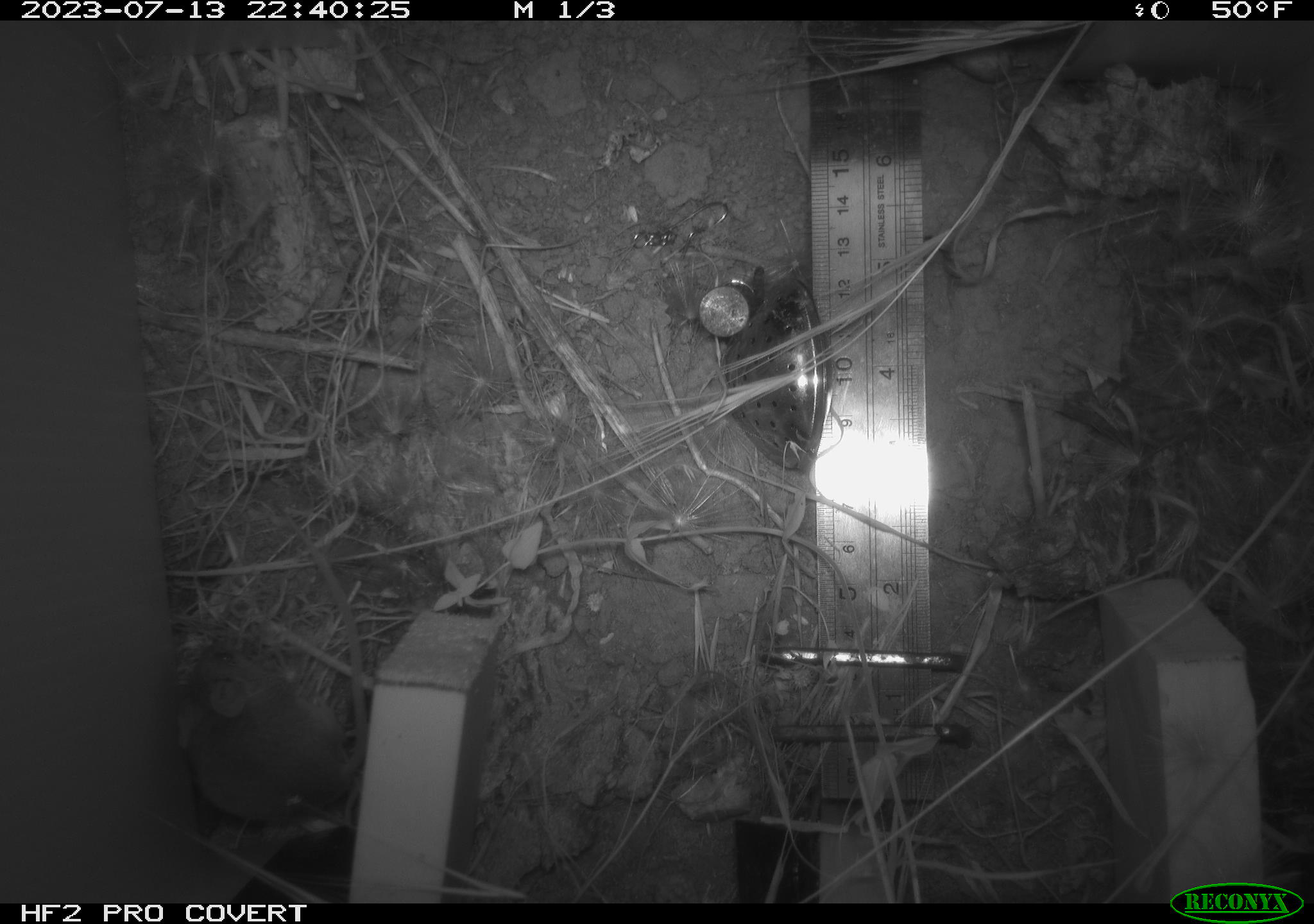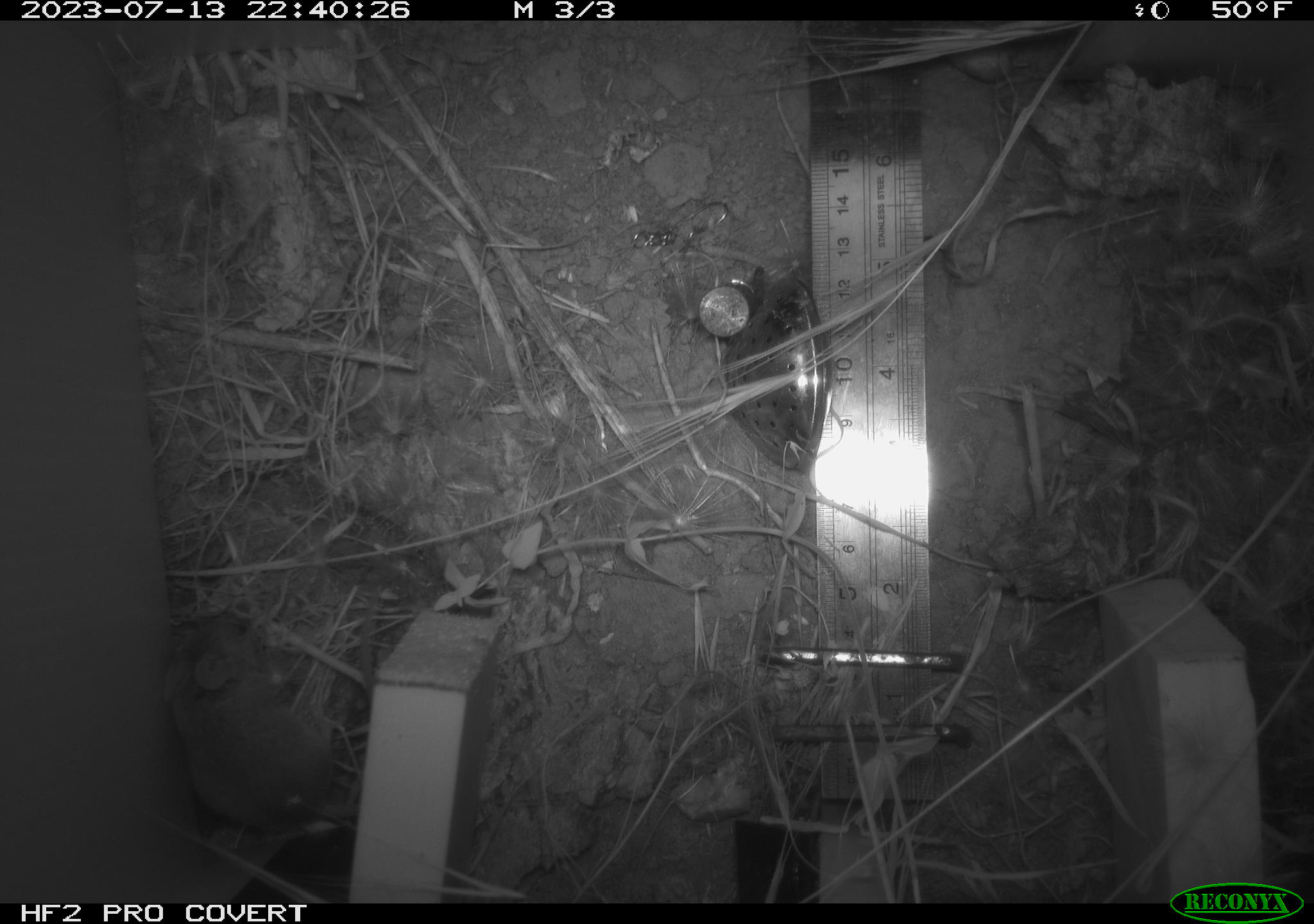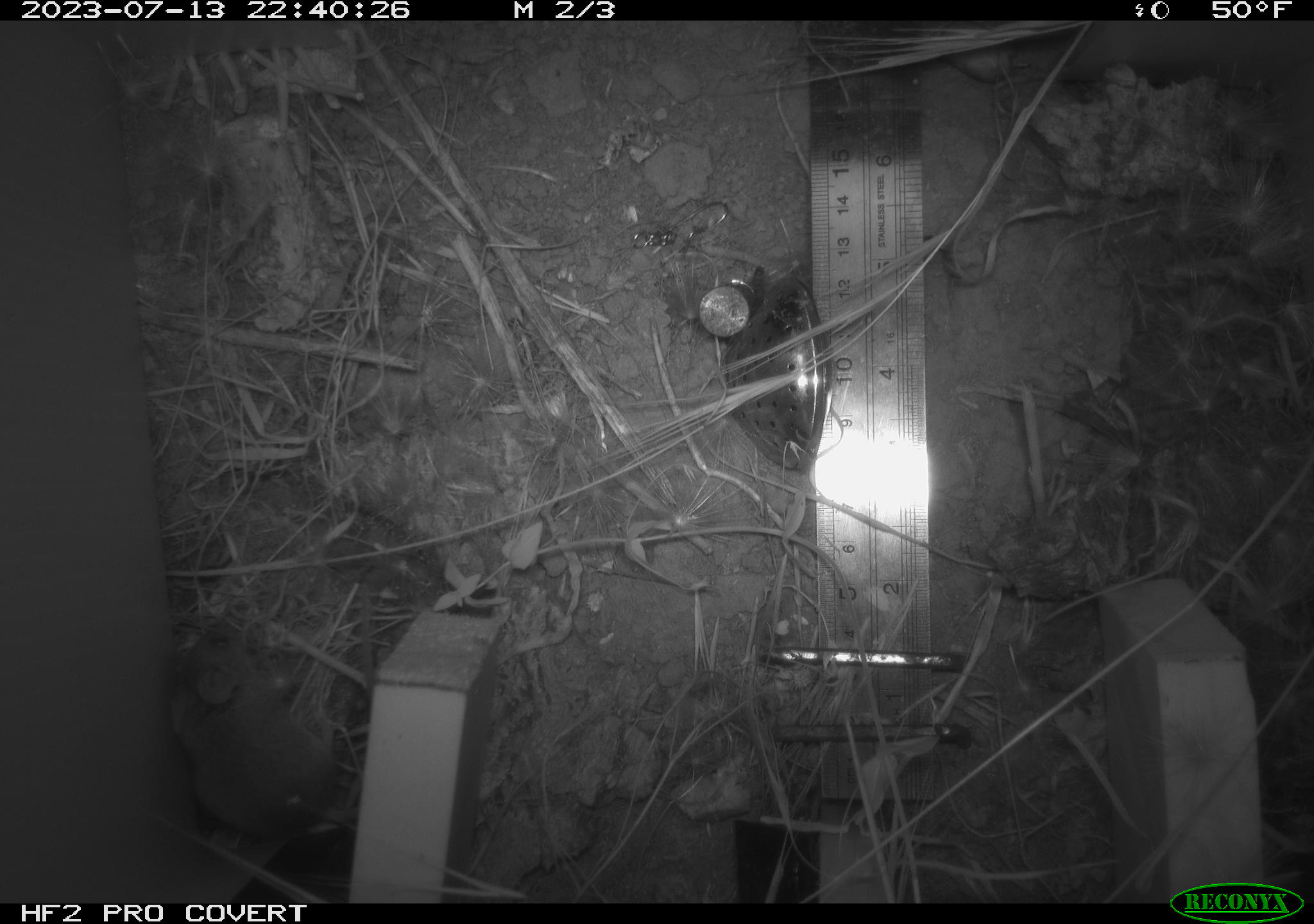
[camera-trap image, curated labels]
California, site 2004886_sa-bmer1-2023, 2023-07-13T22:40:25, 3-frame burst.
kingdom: Animalia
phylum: Chordata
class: Mammalia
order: Rodentia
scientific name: Rodentia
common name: mouse species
Mouse species (Rodentia).